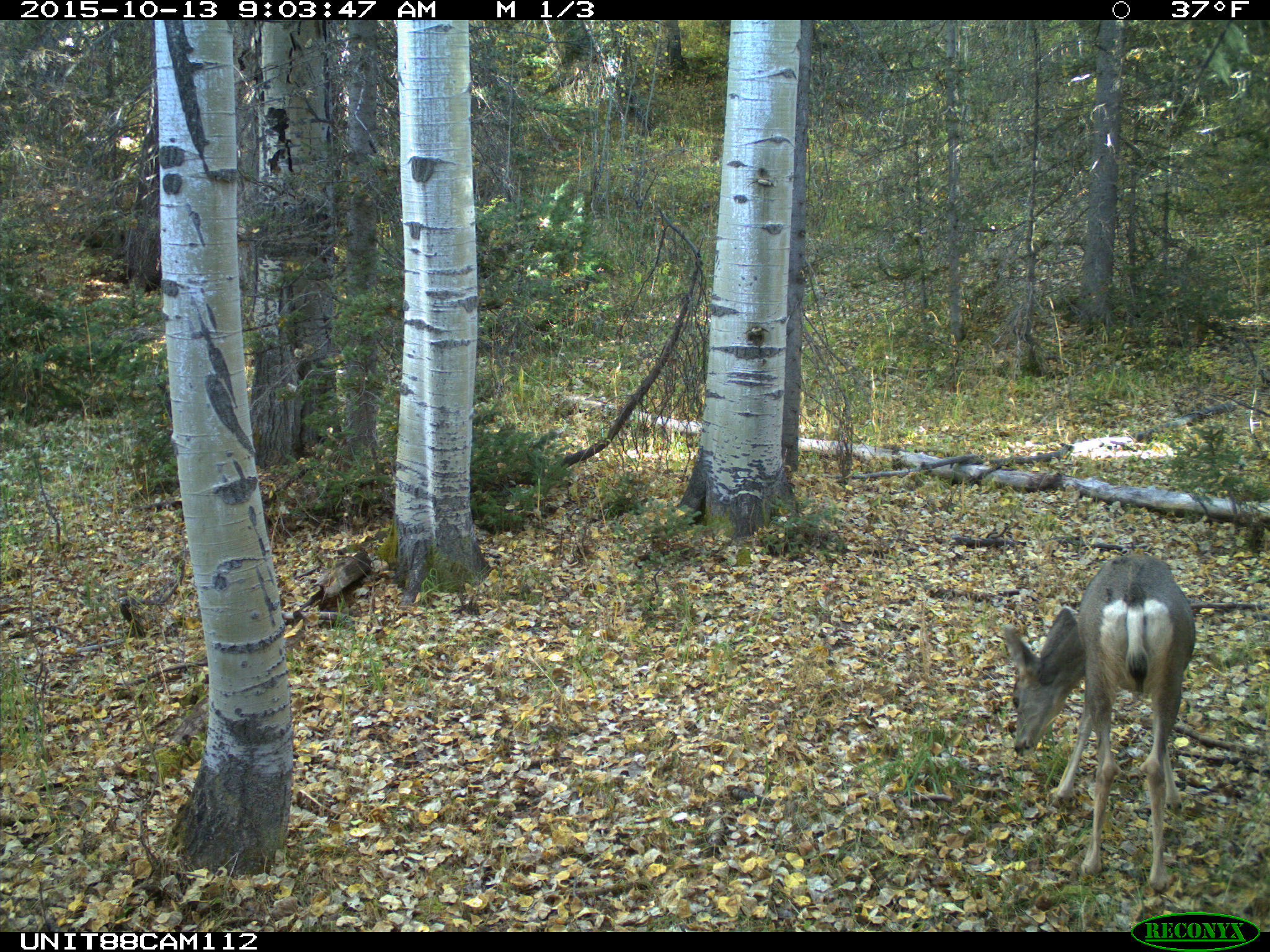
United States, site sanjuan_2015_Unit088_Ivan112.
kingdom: Animalia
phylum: Chordata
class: Mammalia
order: Artiodactyla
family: Cervidae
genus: Odocoileus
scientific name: Odocoileus hemionus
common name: mule deer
Odocoileus hemionus (mule deer).